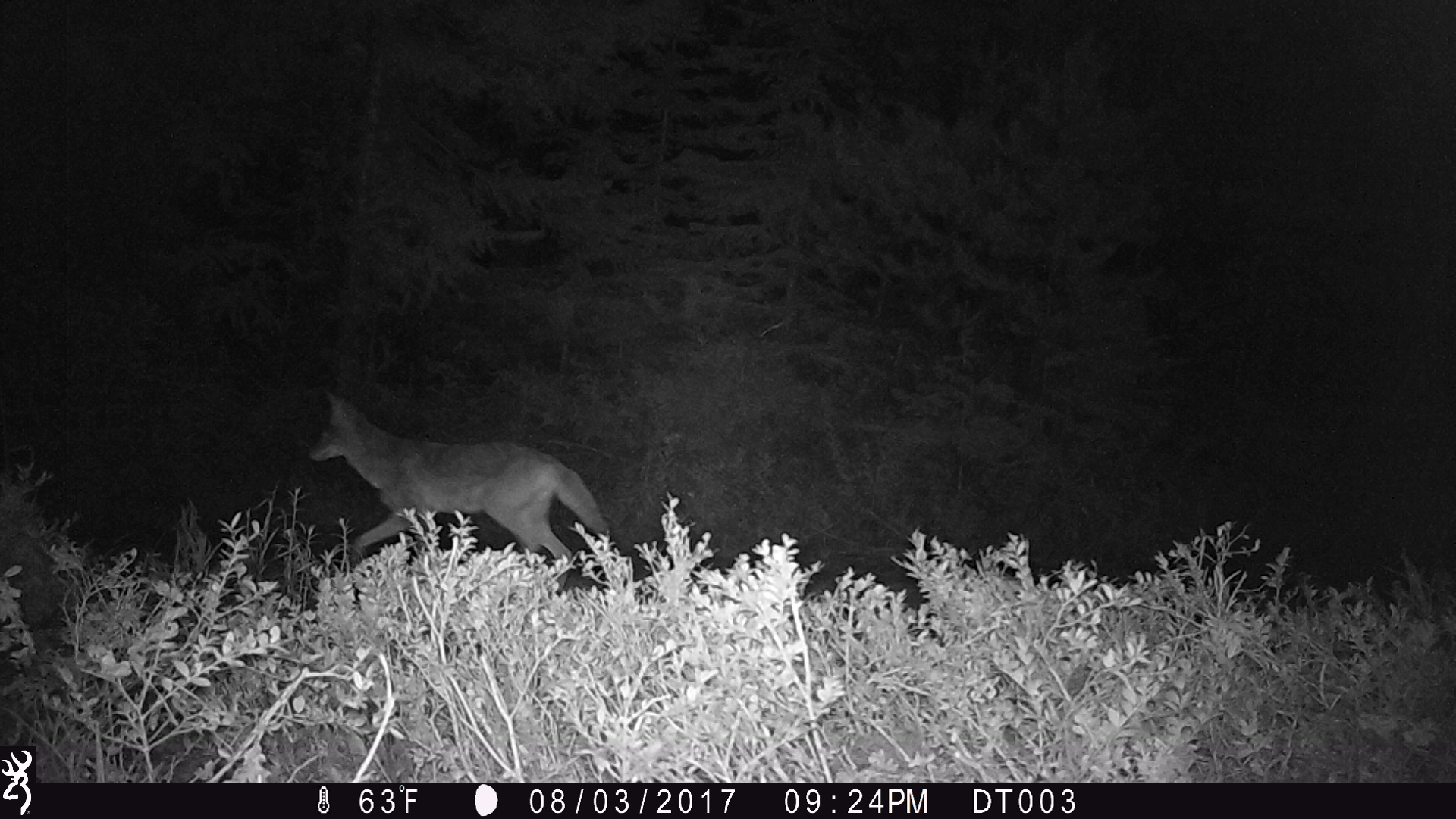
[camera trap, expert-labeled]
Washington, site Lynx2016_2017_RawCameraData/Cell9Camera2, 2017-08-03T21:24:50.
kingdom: Animalia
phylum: Chordata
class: Mammalia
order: Carnivora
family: Canidae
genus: Canis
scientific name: Canis latrans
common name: coyote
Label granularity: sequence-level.